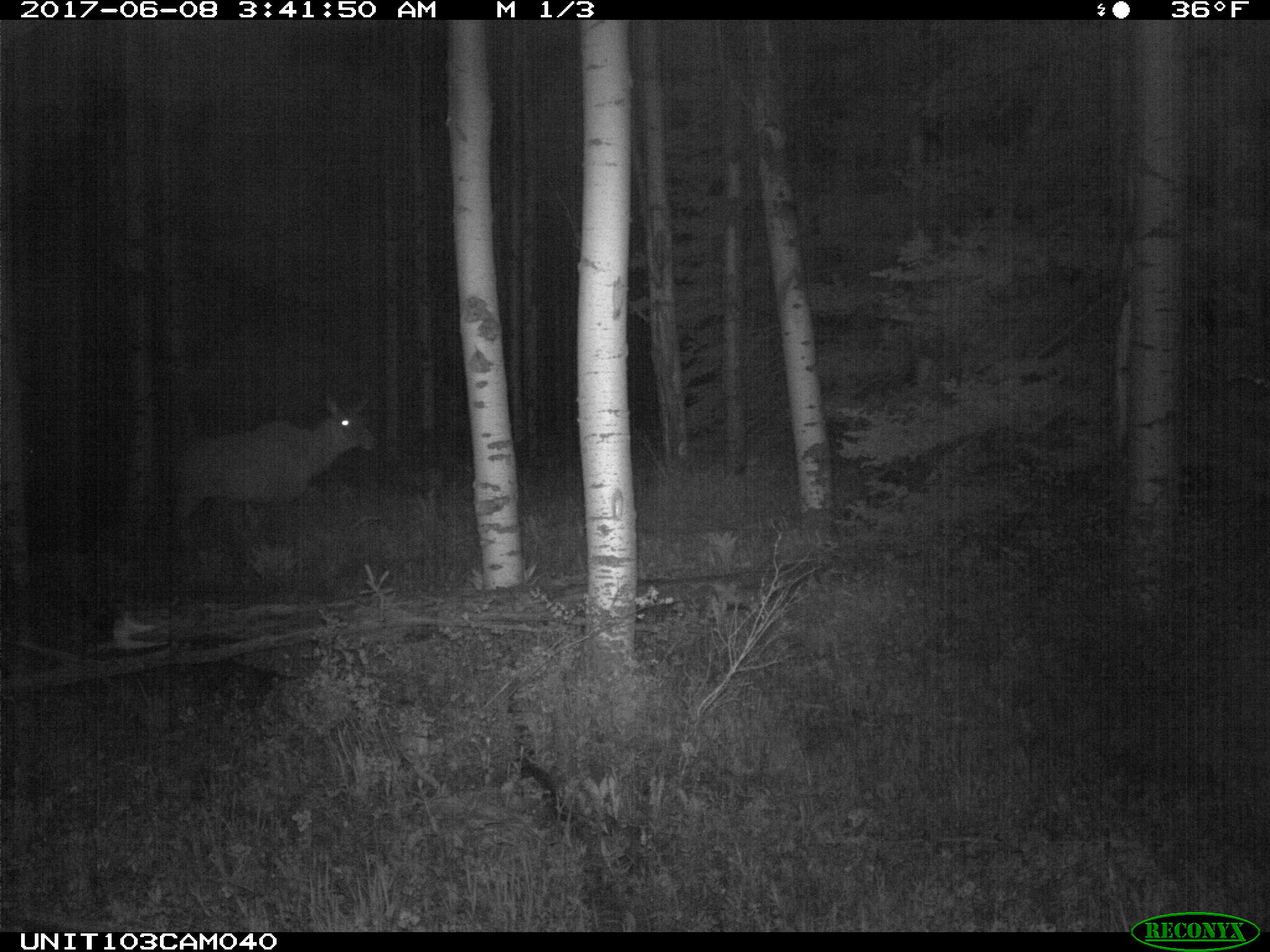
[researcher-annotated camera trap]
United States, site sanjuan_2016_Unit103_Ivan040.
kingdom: Animalia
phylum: Chordata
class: Mammalia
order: Artiodactyla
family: Cervidae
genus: Cervus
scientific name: Cervus elaphus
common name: red deer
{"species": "Cervus elaphus (red deer)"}